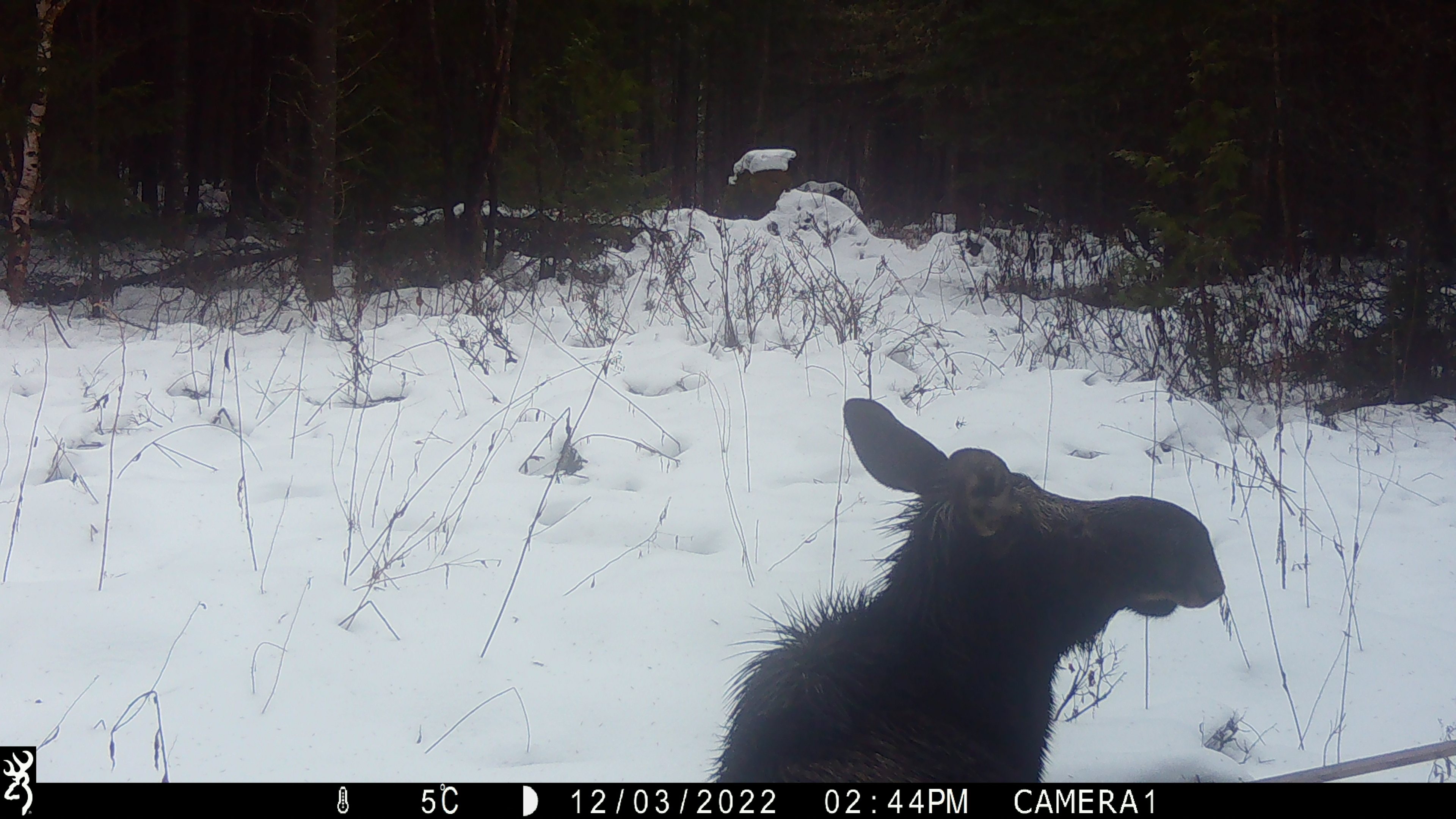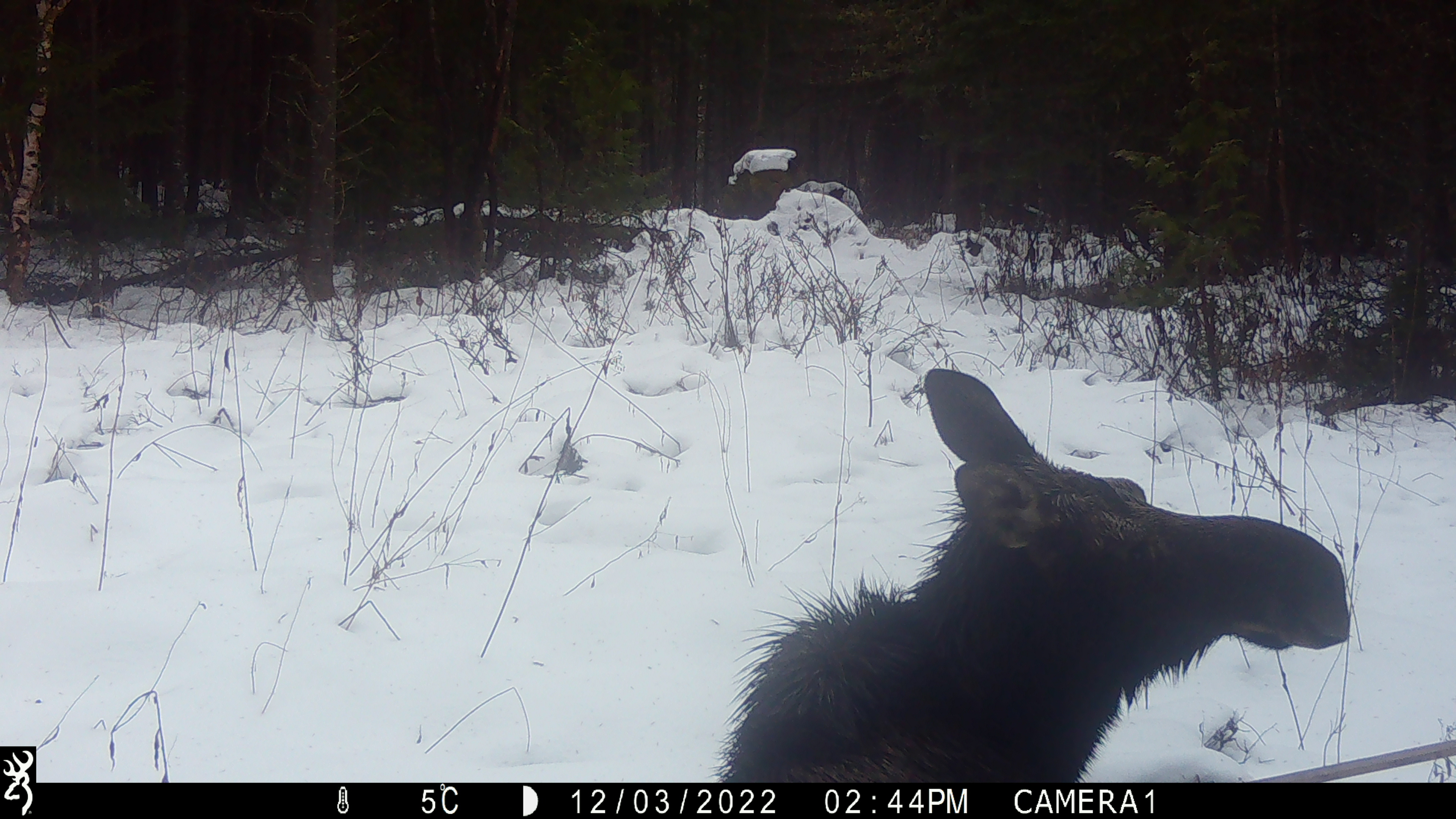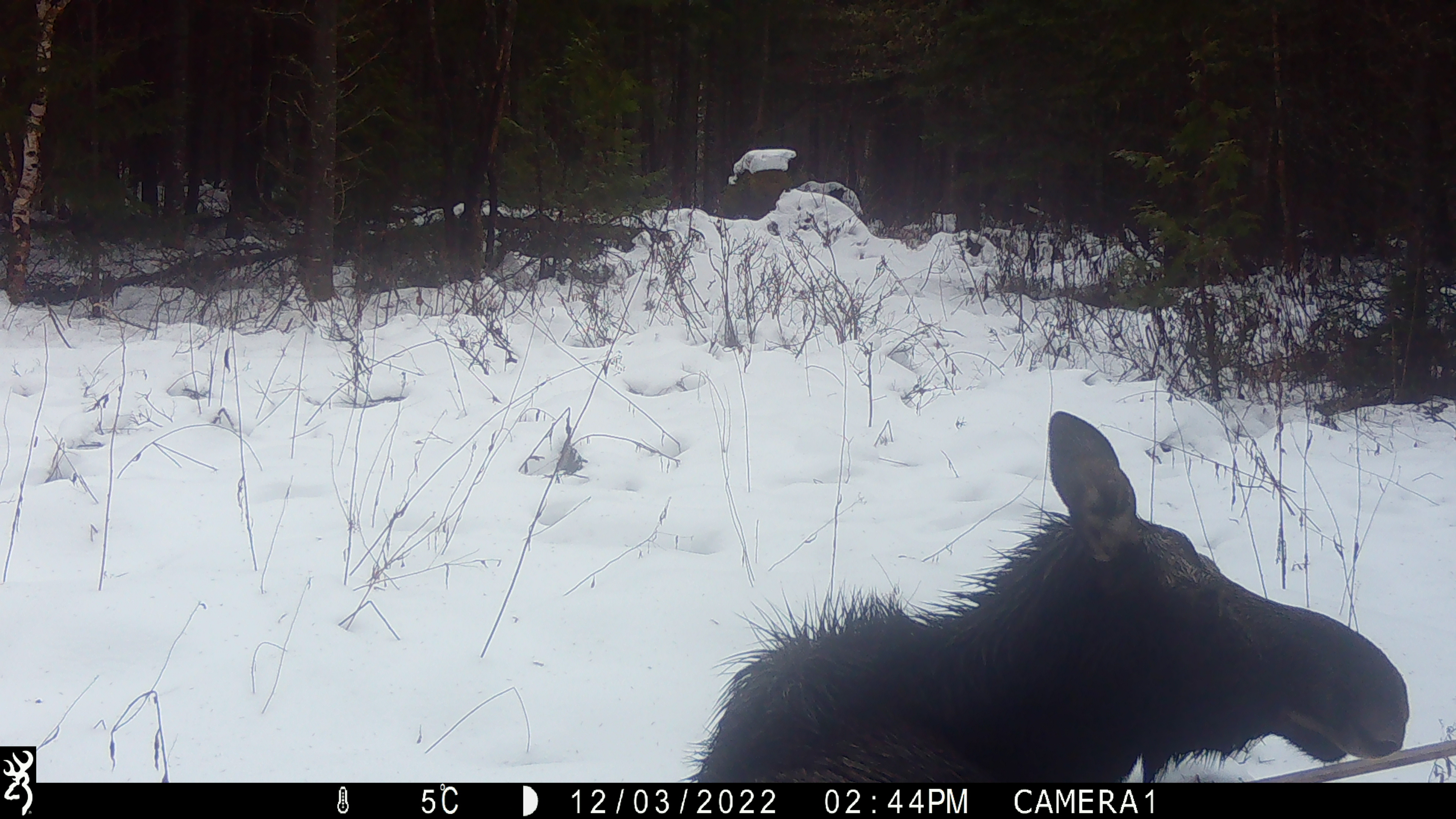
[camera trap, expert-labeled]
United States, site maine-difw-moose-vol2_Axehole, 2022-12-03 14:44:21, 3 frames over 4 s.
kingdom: Animalia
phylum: Chordata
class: Mammalia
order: Artiodactyla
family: Cervidae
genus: Alces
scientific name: Alces alces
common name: moose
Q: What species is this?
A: Moose (Alces alces).